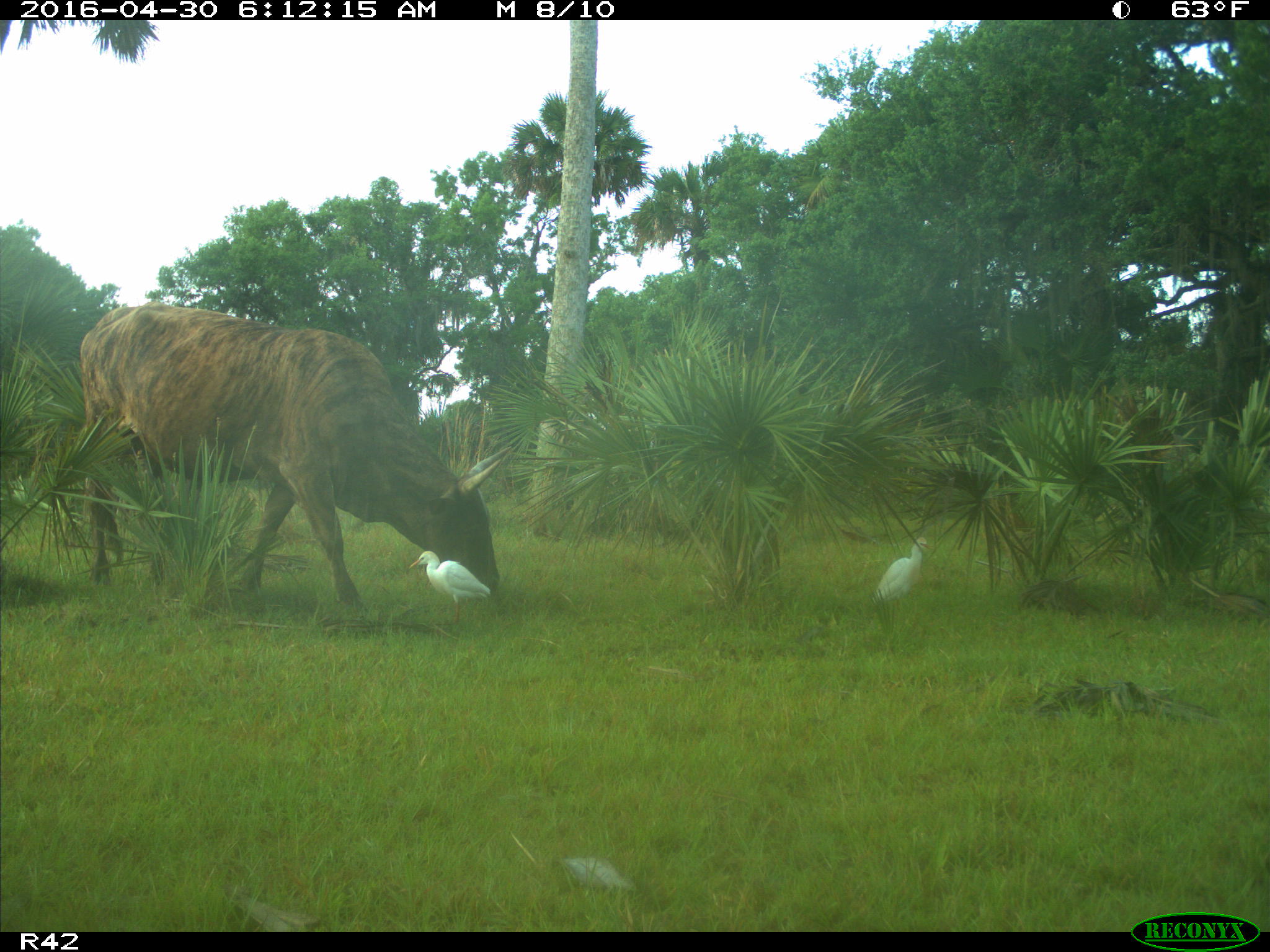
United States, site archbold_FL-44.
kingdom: Animalia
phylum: Chordata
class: Mammalia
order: Artiodactyla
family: Bovidae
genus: Bos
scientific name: Bos taurus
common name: domestic cow